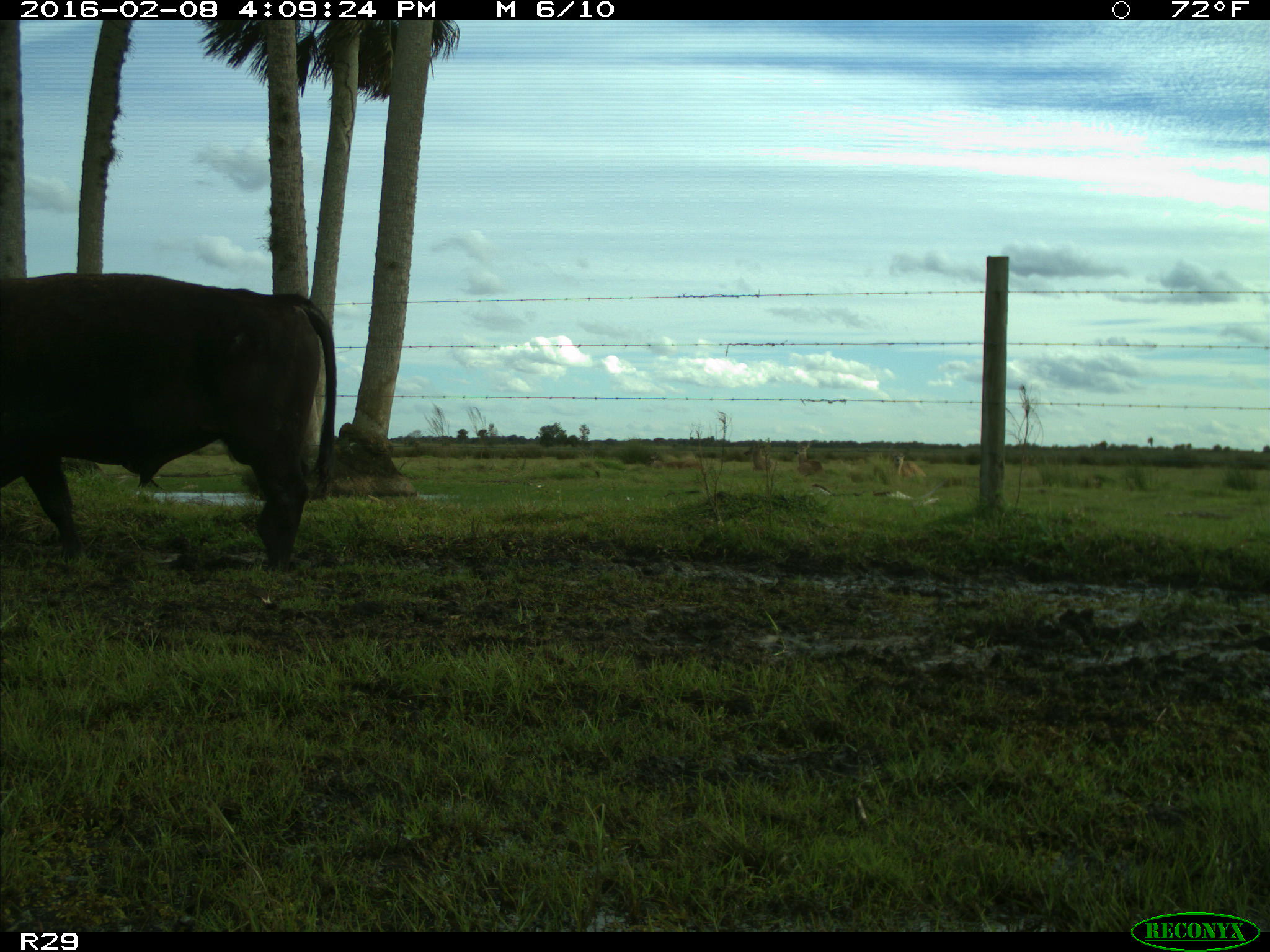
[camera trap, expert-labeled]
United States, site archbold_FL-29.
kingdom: Animalia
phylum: Chordata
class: Mammalia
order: Artiodactyla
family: Bovidae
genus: Bos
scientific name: Bos taurus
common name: domestic cow